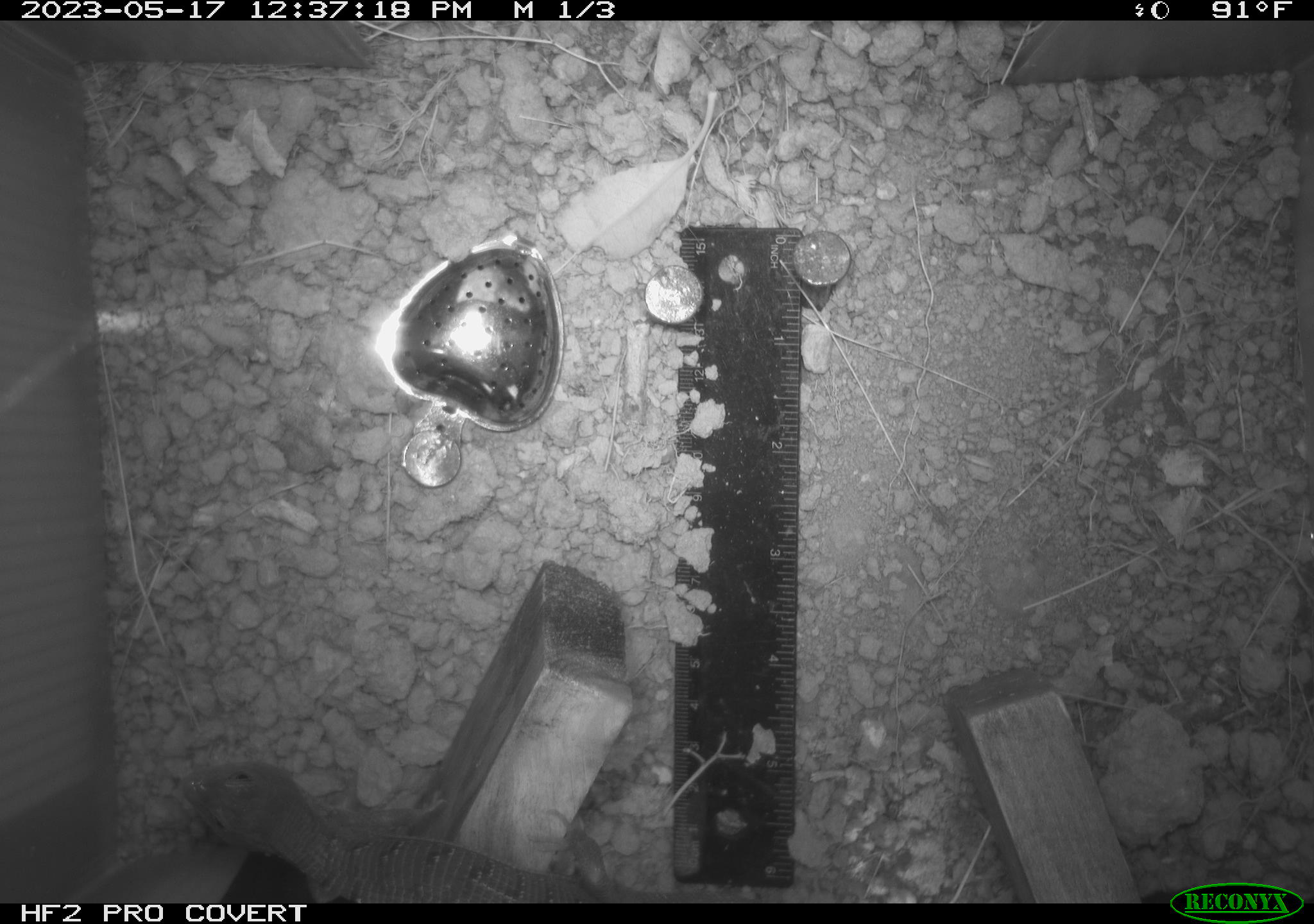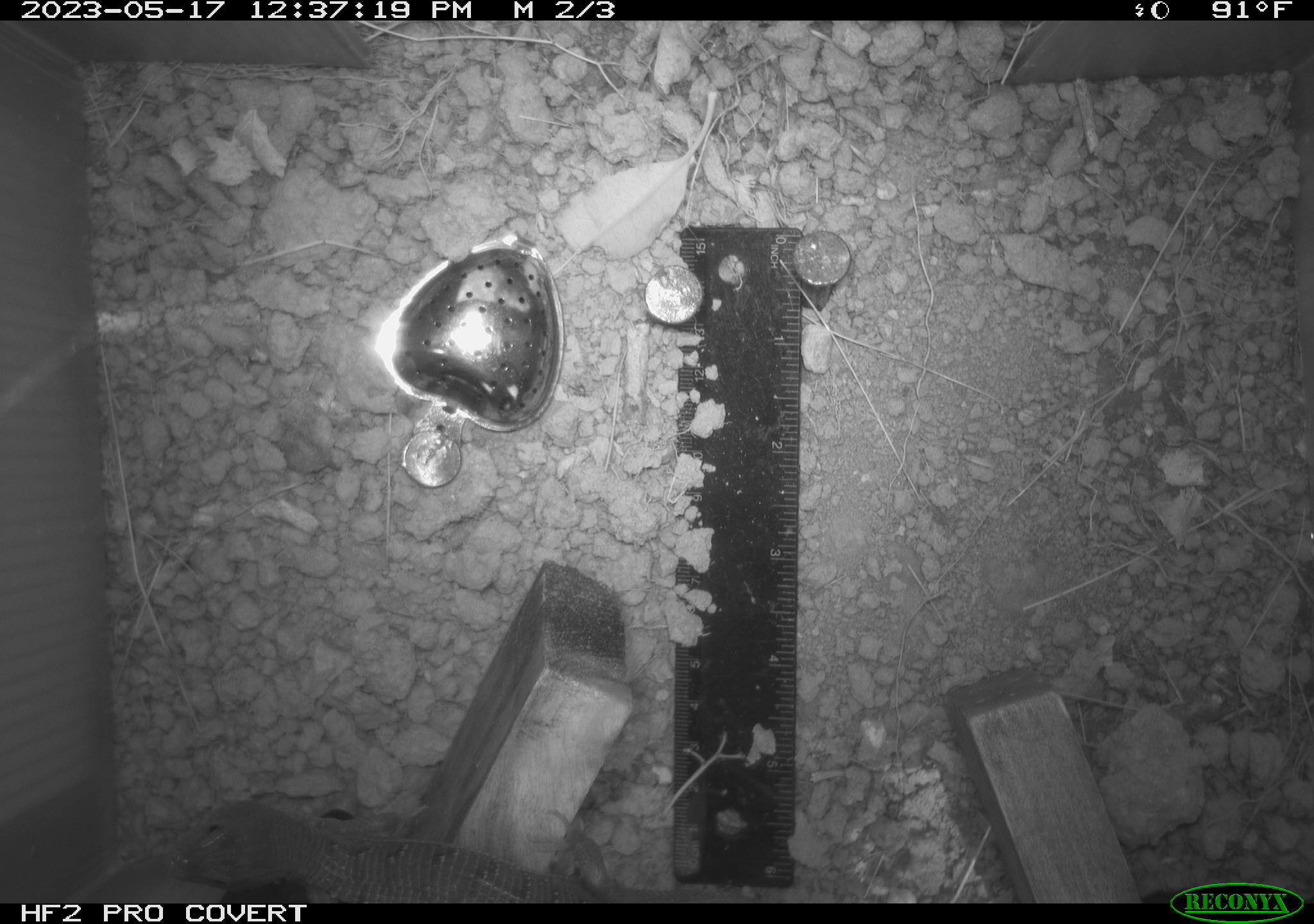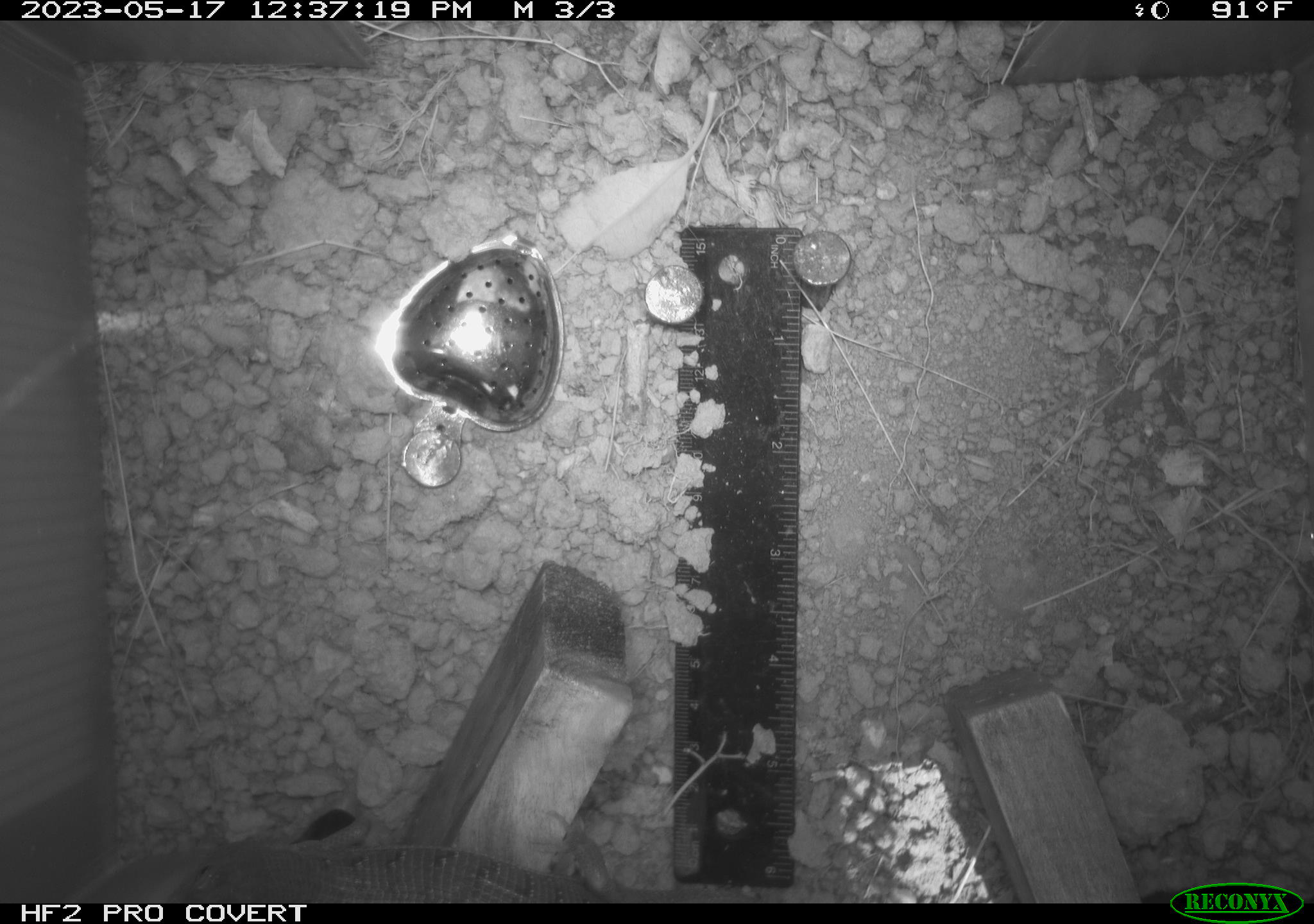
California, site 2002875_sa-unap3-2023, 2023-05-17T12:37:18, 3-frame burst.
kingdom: Animalia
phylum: Chordata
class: Reptilia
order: Squamata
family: Anguidae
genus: Elgaria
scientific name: Elgaria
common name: alligator lizards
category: elgaria species